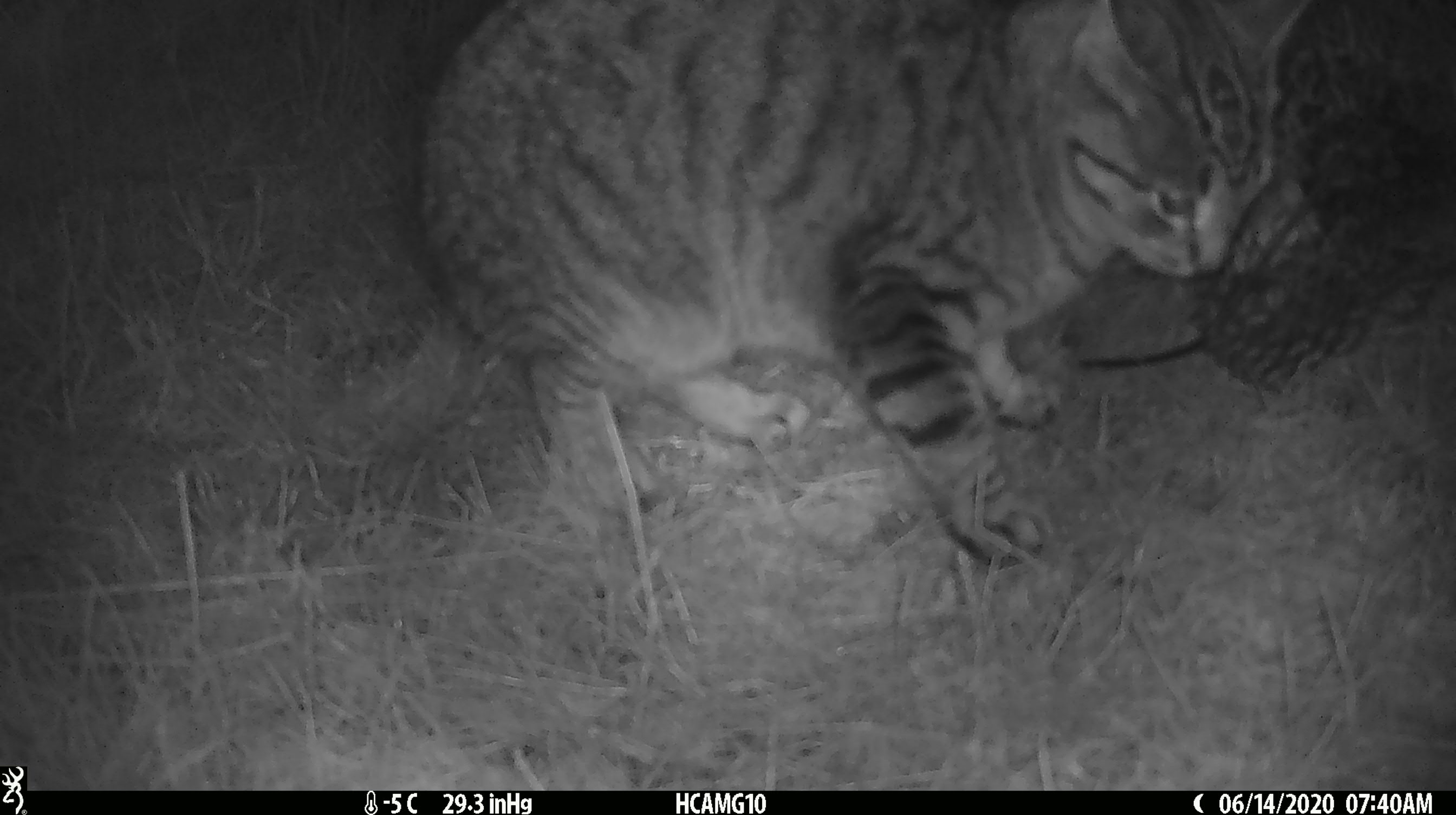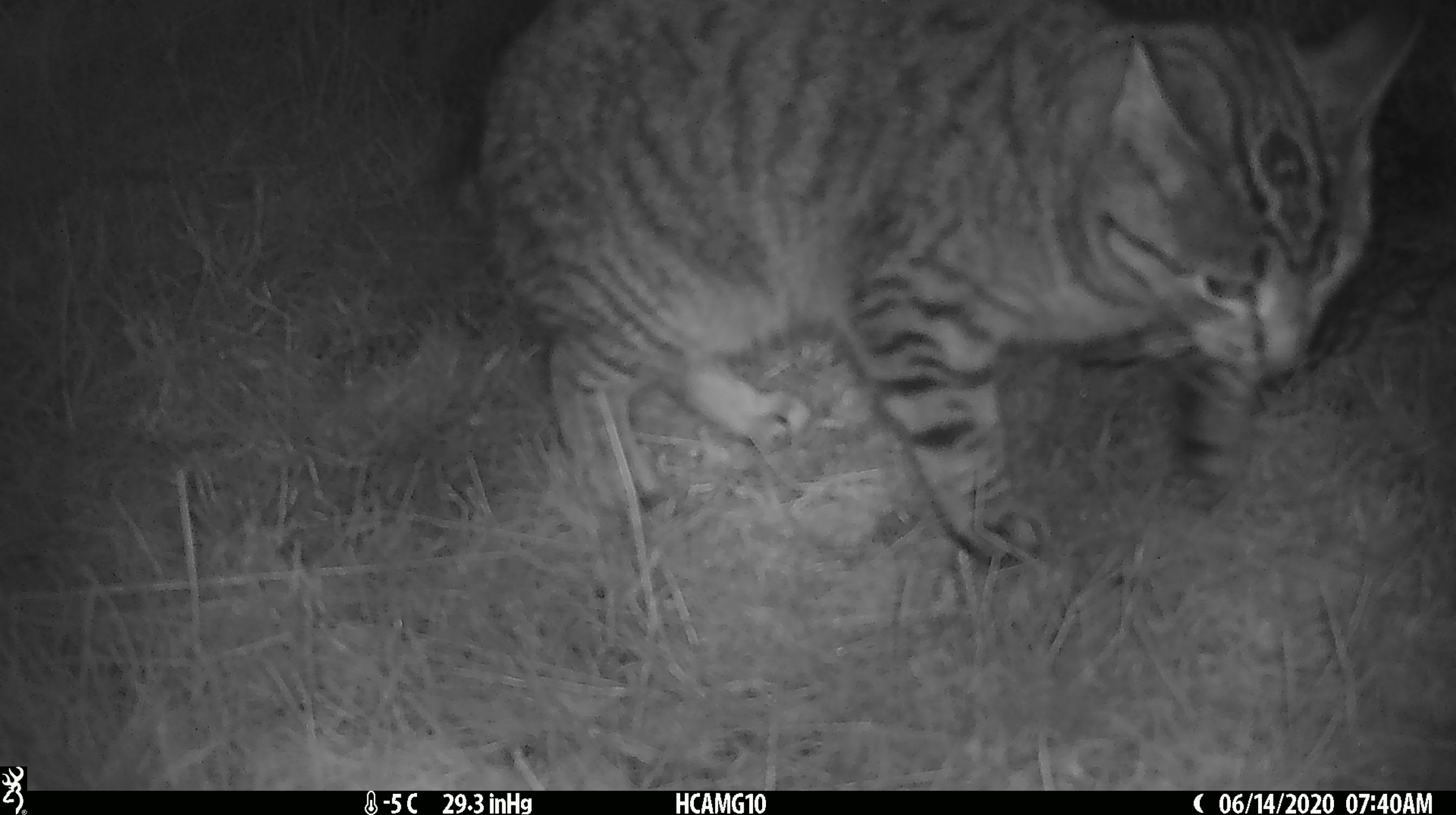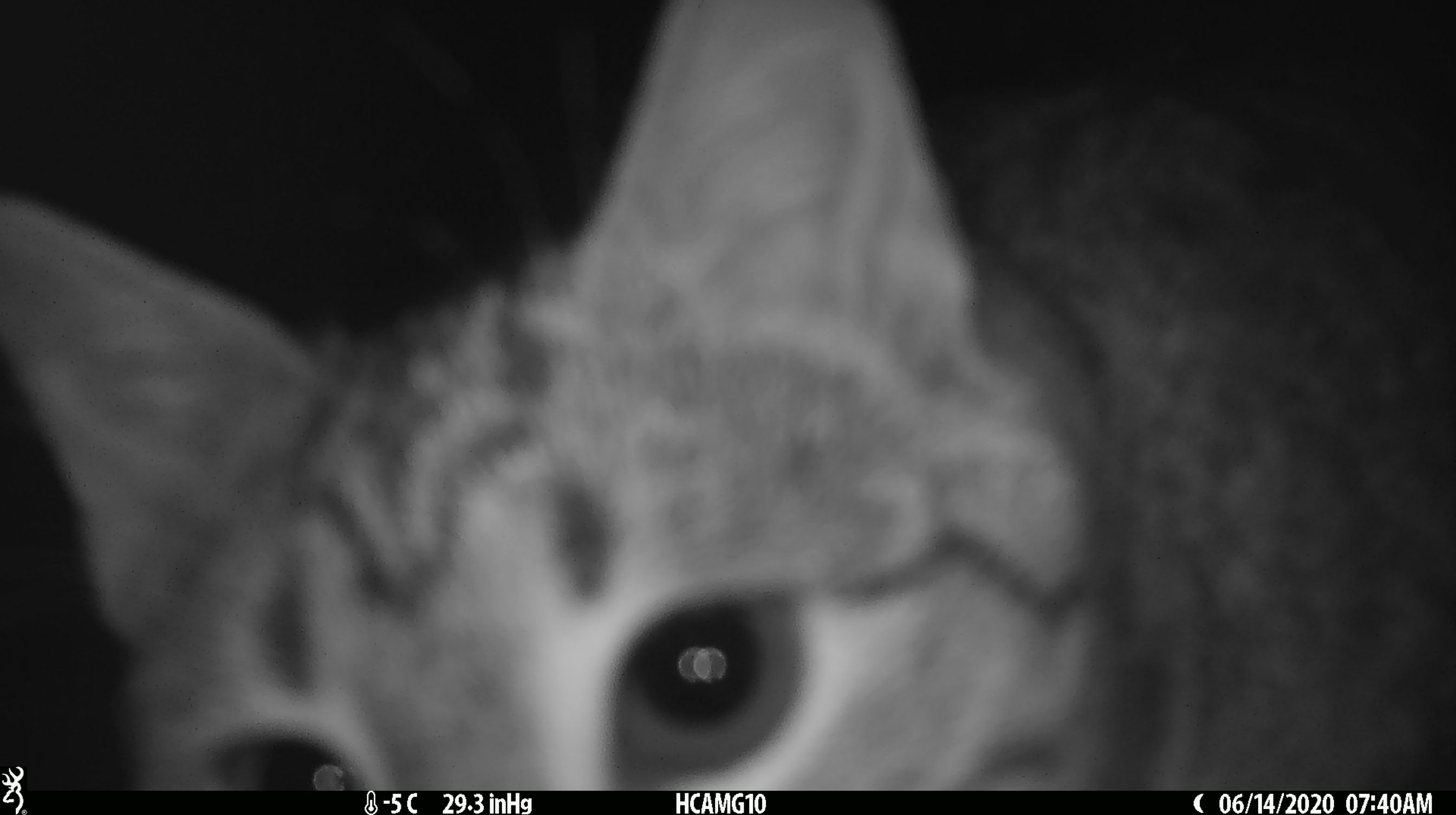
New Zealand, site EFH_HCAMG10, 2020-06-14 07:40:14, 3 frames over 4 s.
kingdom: Animalia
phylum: Chordata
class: Mammalia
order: Carnivora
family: Felidae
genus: Felis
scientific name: Felis catus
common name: domestic cat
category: cat